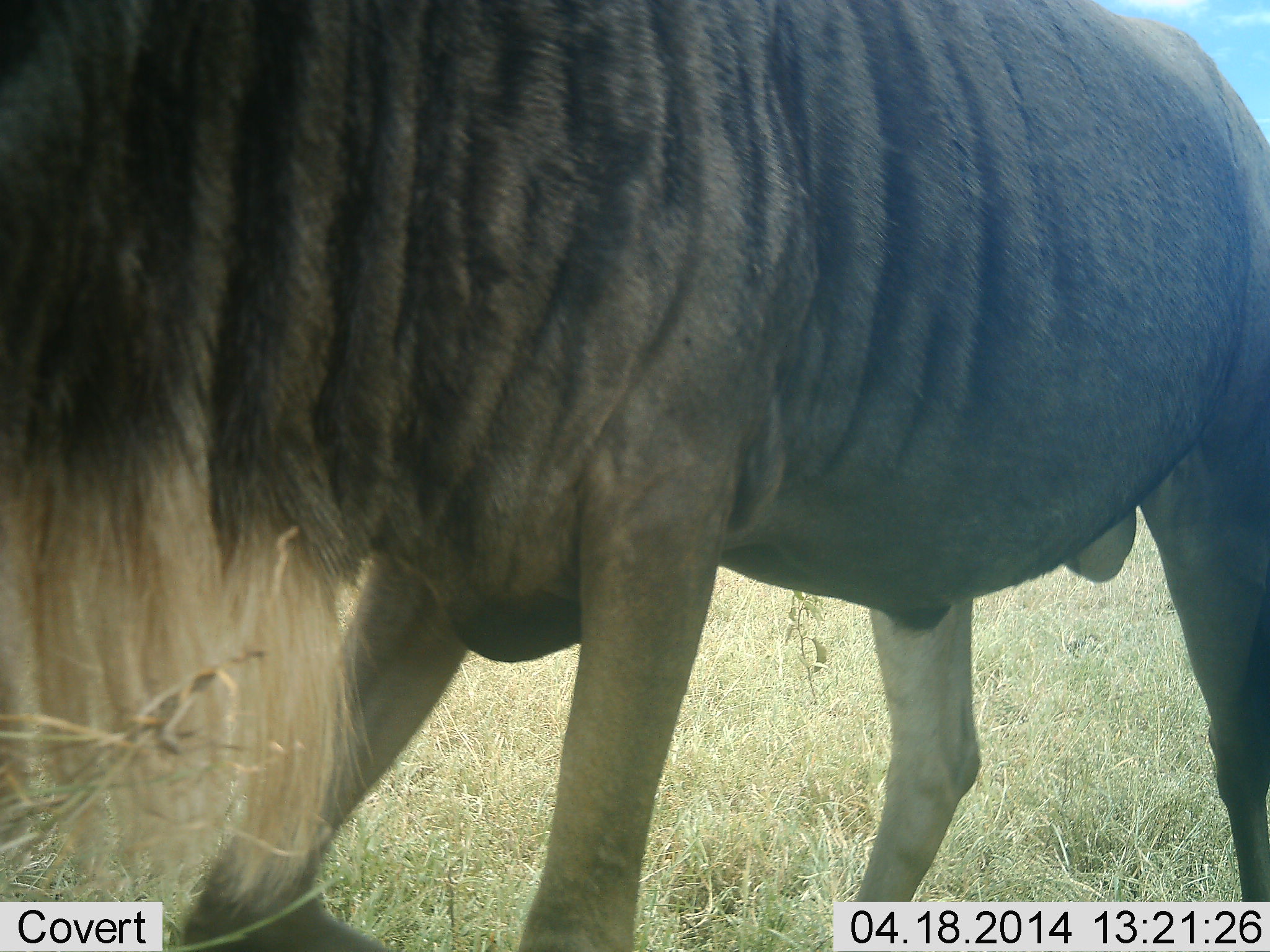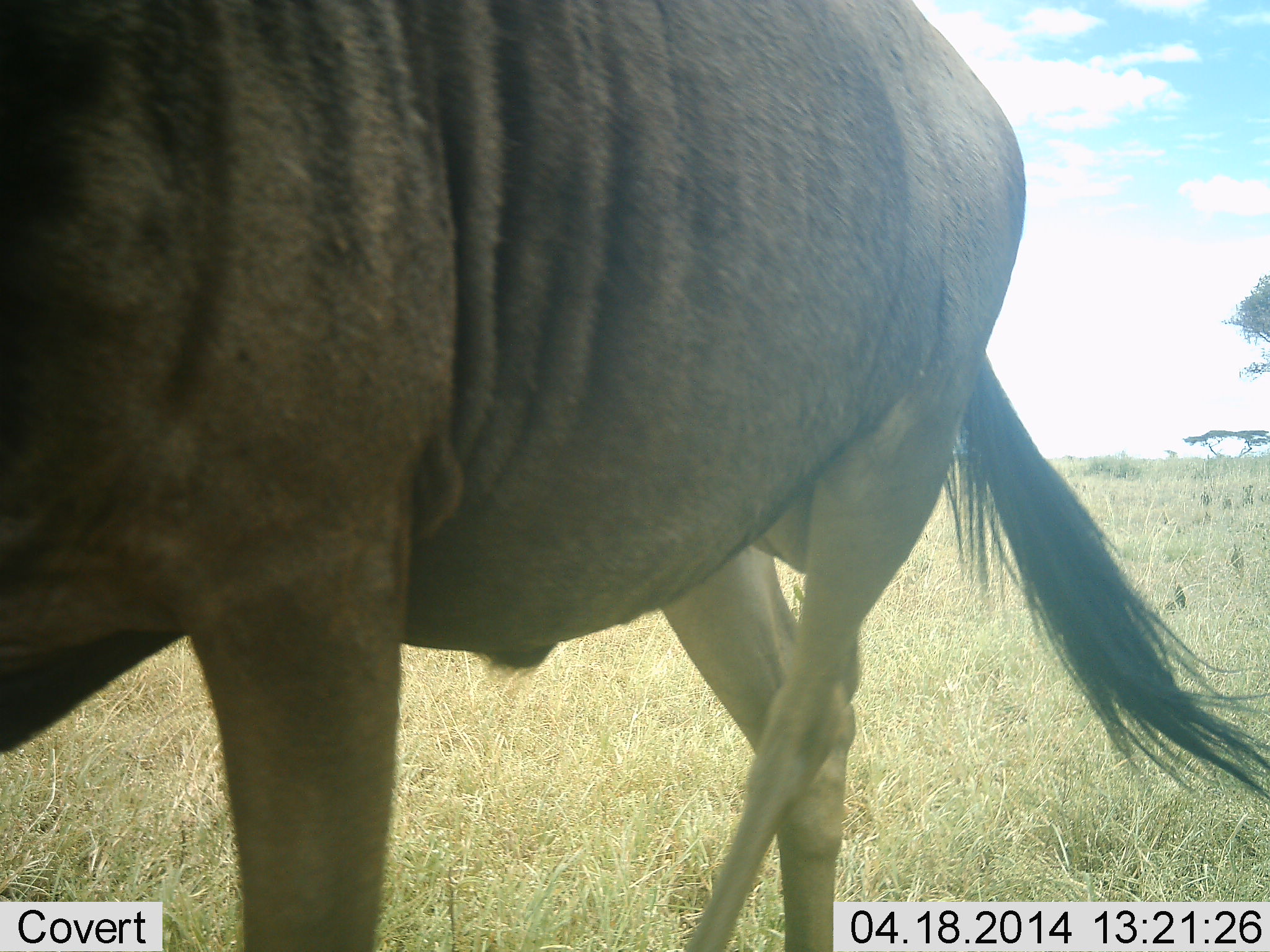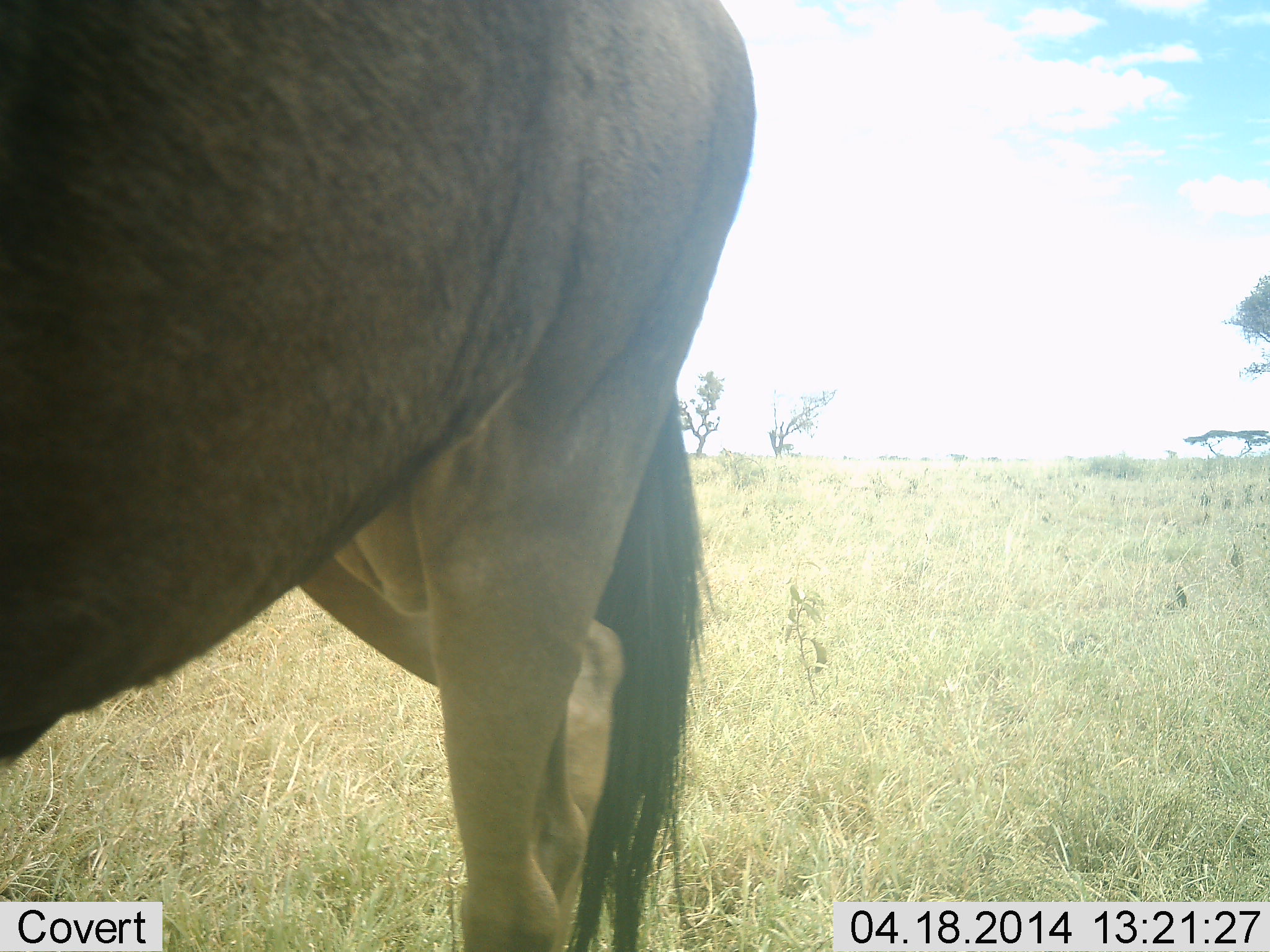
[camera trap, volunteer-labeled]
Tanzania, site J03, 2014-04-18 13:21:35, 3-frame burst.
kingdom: Animalia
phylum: Chordata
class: Mammalia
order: Artiodactyla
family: Bovidae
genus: Connochaetes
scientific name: Connochaetes taurinus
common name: blue wildebeest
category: wildebeest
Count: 1.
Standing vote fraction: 10%.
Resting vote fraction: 0%.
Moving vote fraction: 90%.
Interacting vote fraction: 0%.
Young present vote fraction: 0%.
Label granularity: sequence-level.